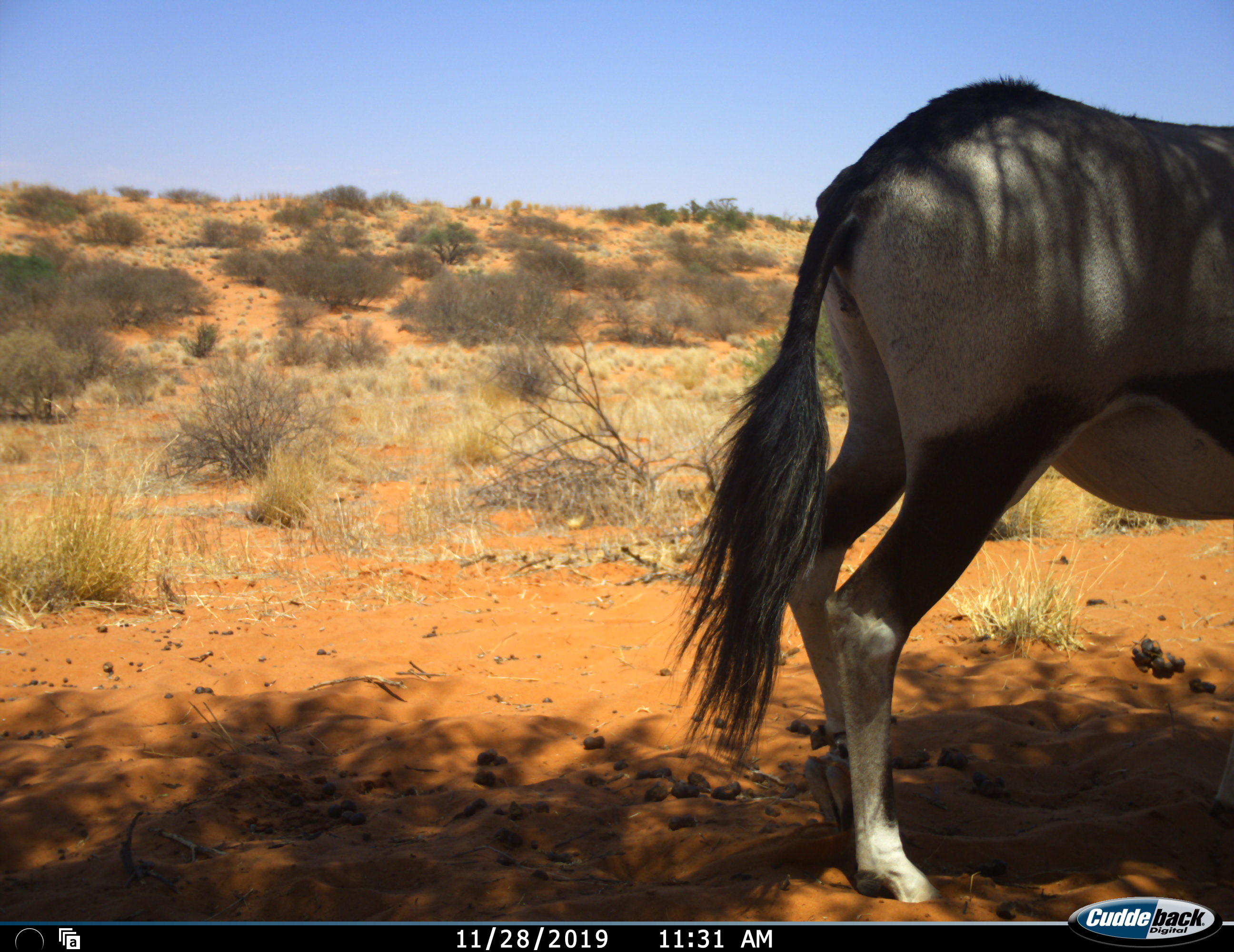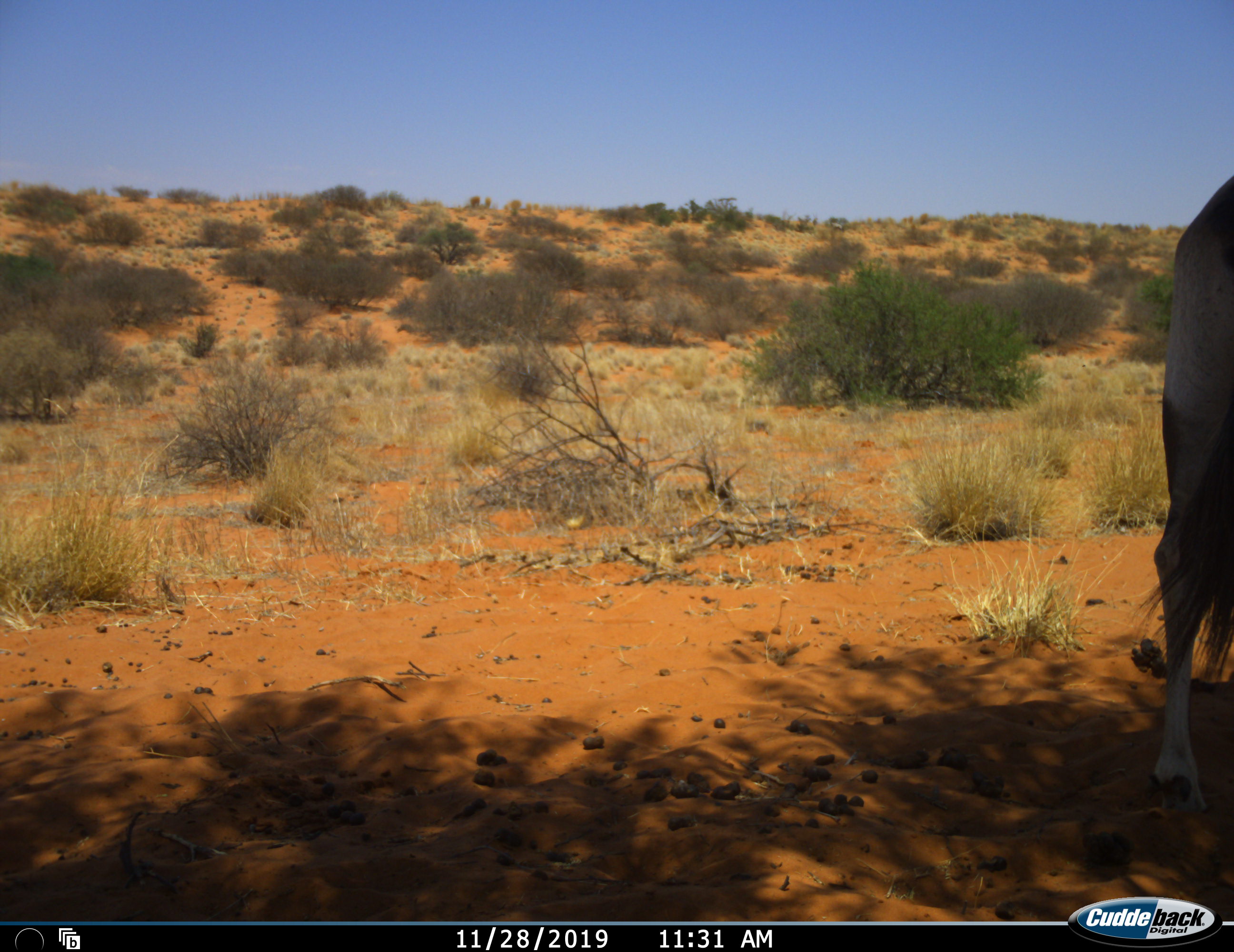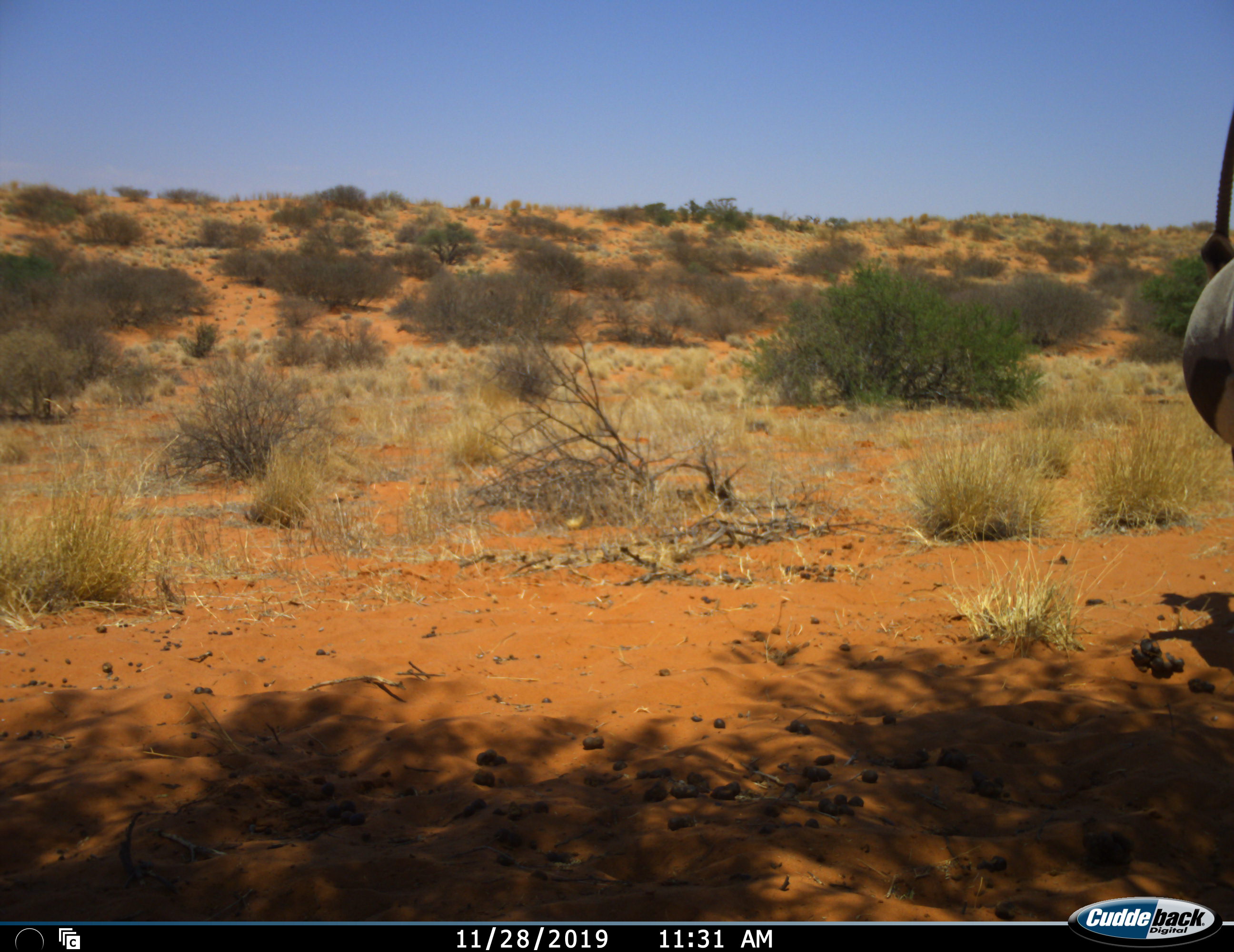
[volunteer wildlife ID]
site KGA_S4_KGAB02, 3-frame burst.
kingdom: Animalia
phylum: Chordata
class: Mammalia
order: Artiodactyla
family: Bovidae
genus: Oryx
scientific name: Oryx gazella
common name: gemsbok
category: oryx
Oryx (gemsbok) (Oryx gazella), count 1. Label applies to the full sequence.